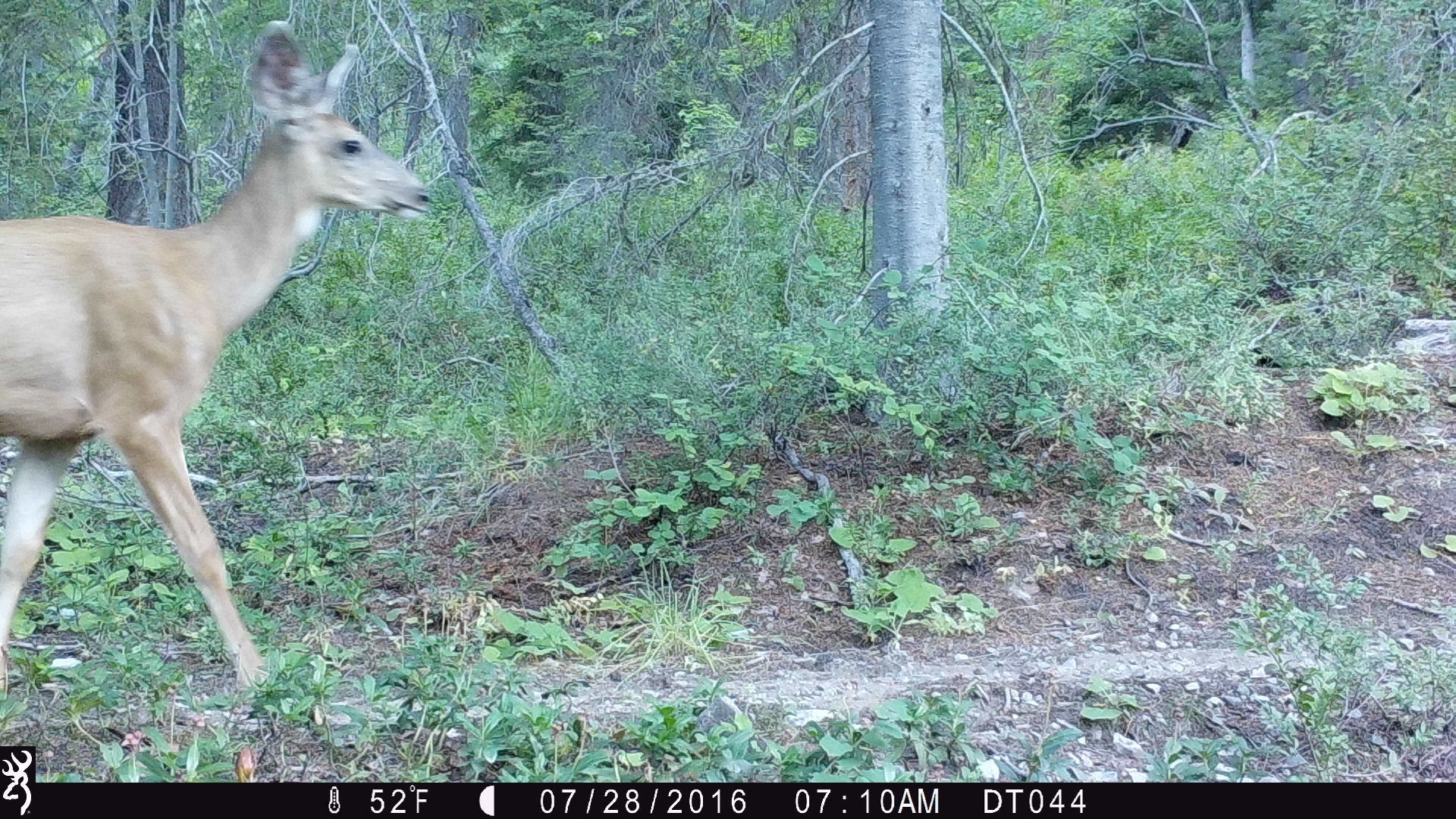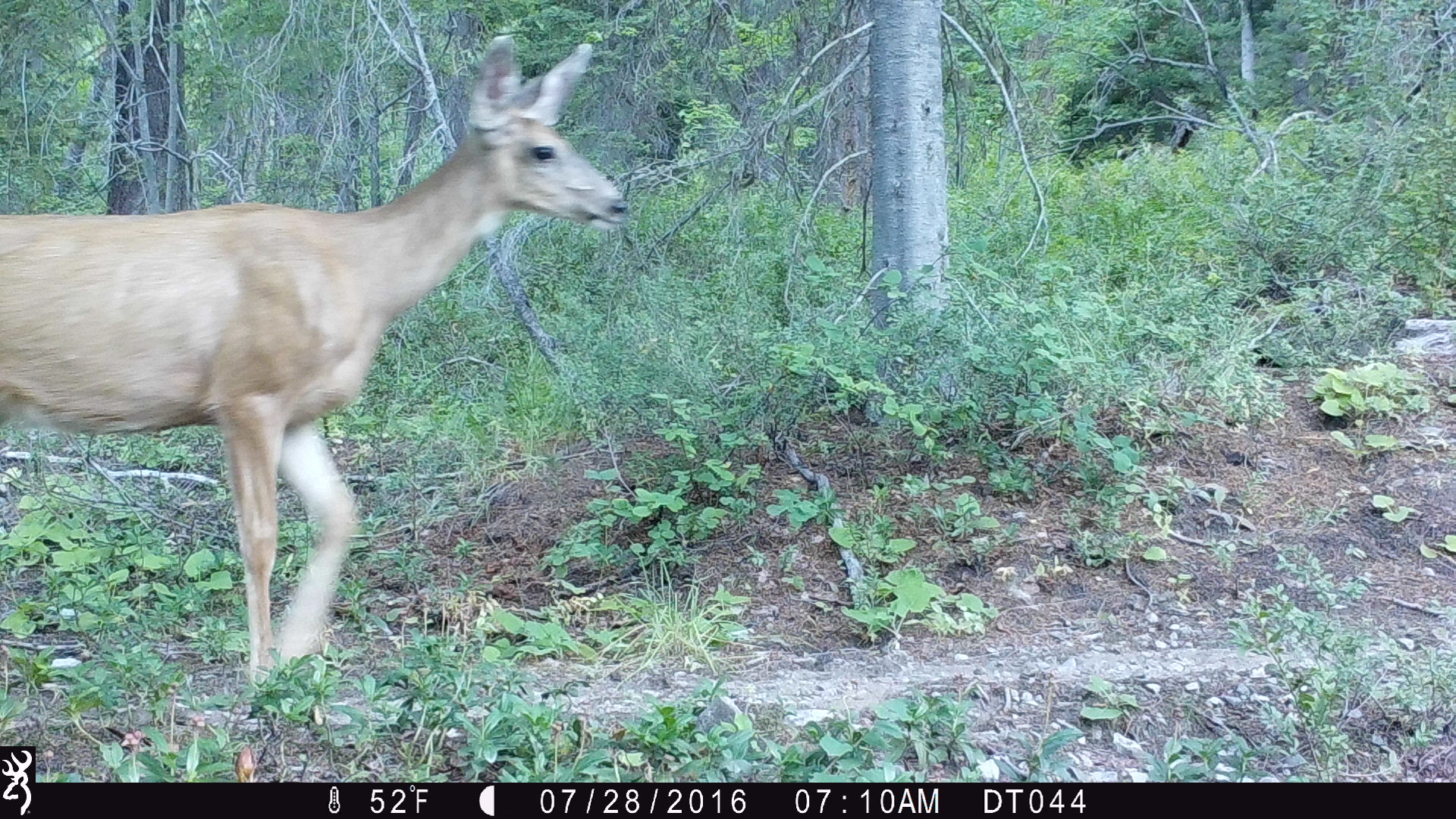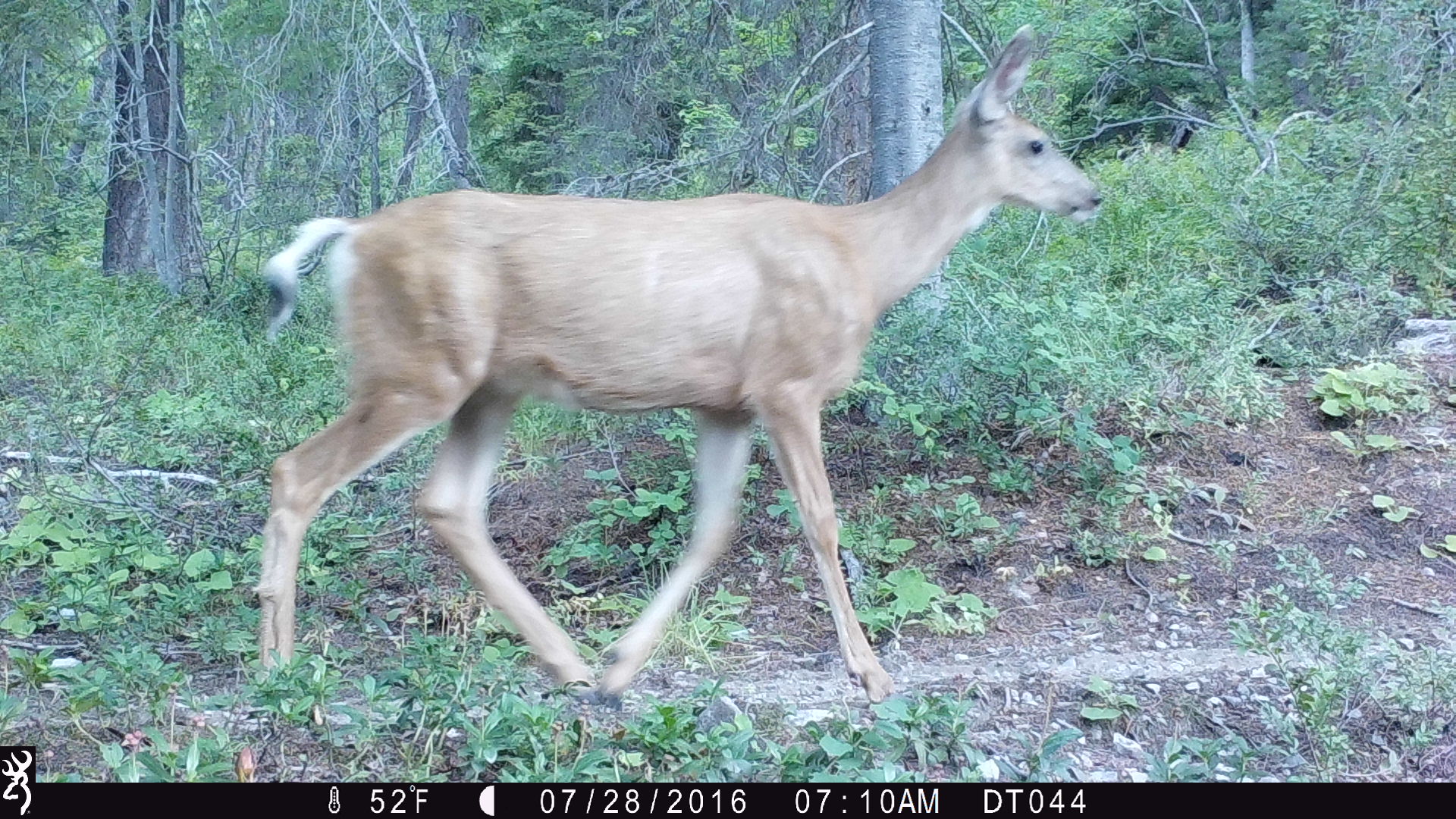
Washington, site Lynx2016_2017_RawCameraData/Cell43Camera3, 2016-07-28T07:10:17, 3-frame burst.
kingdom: Animalia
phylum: Chordata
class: Mammalia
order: Artiodactyla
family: Cervidae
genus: Odocoileus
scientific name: Odocoileus hemionus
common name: mule deer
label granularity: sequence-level